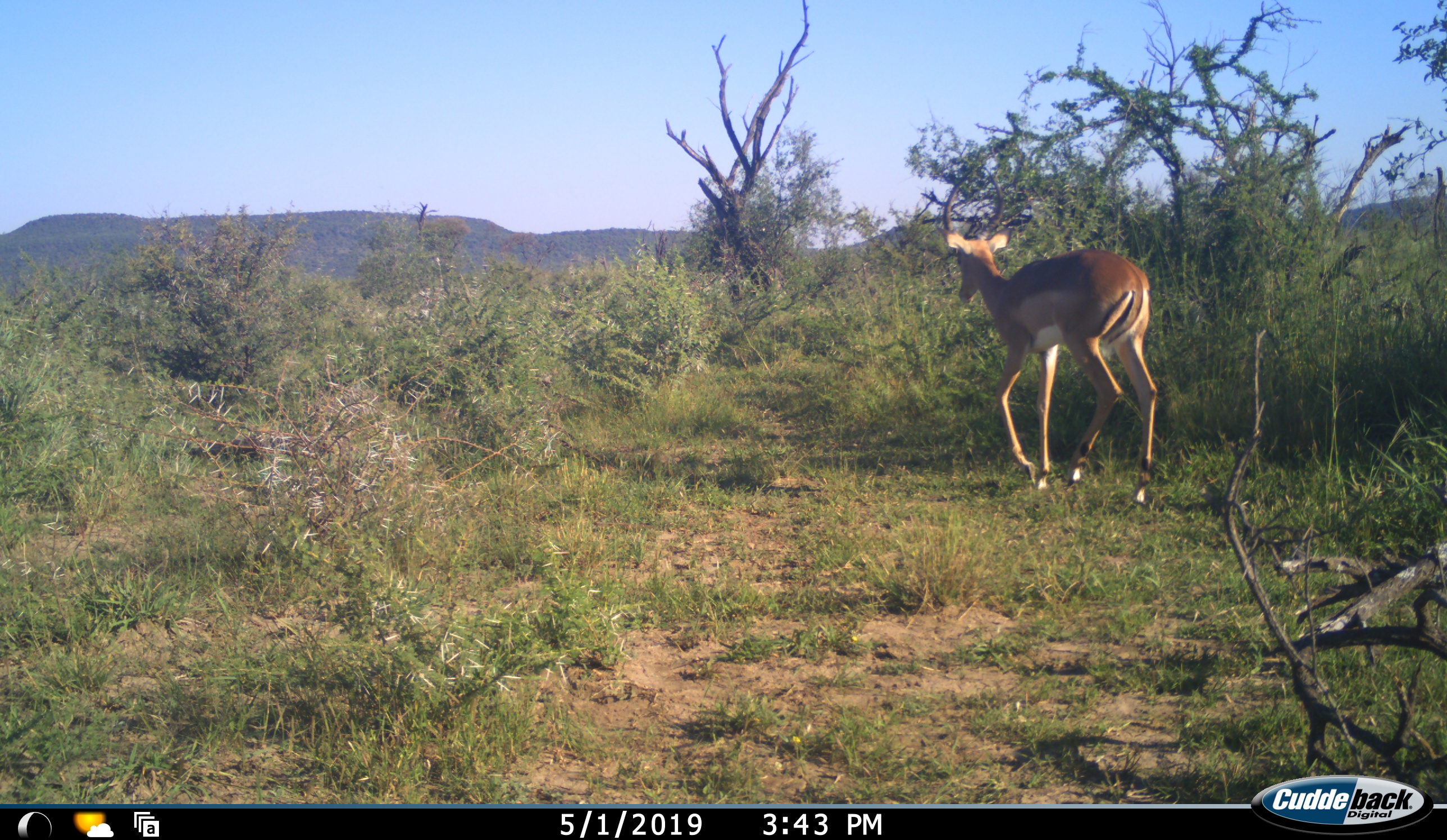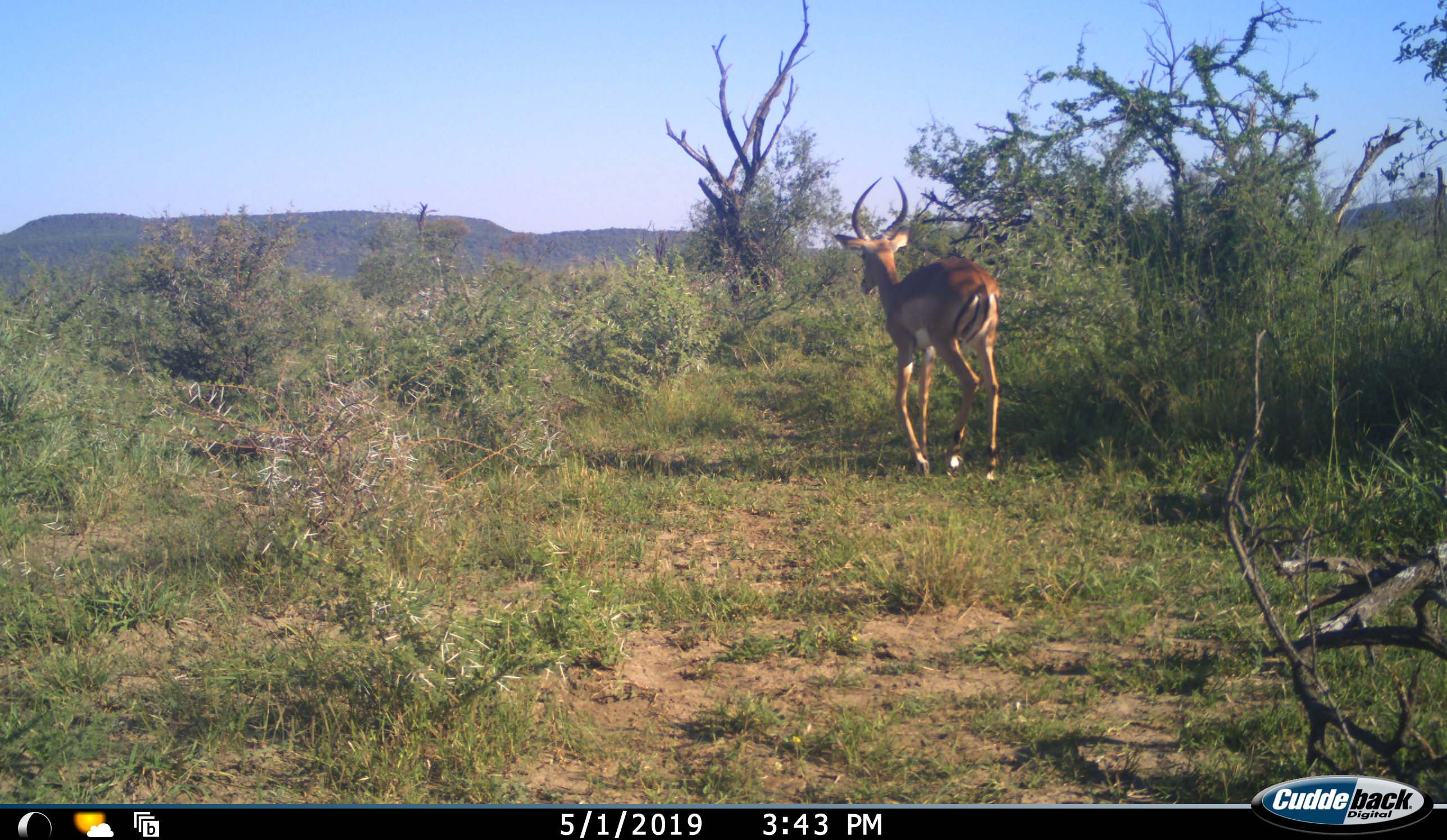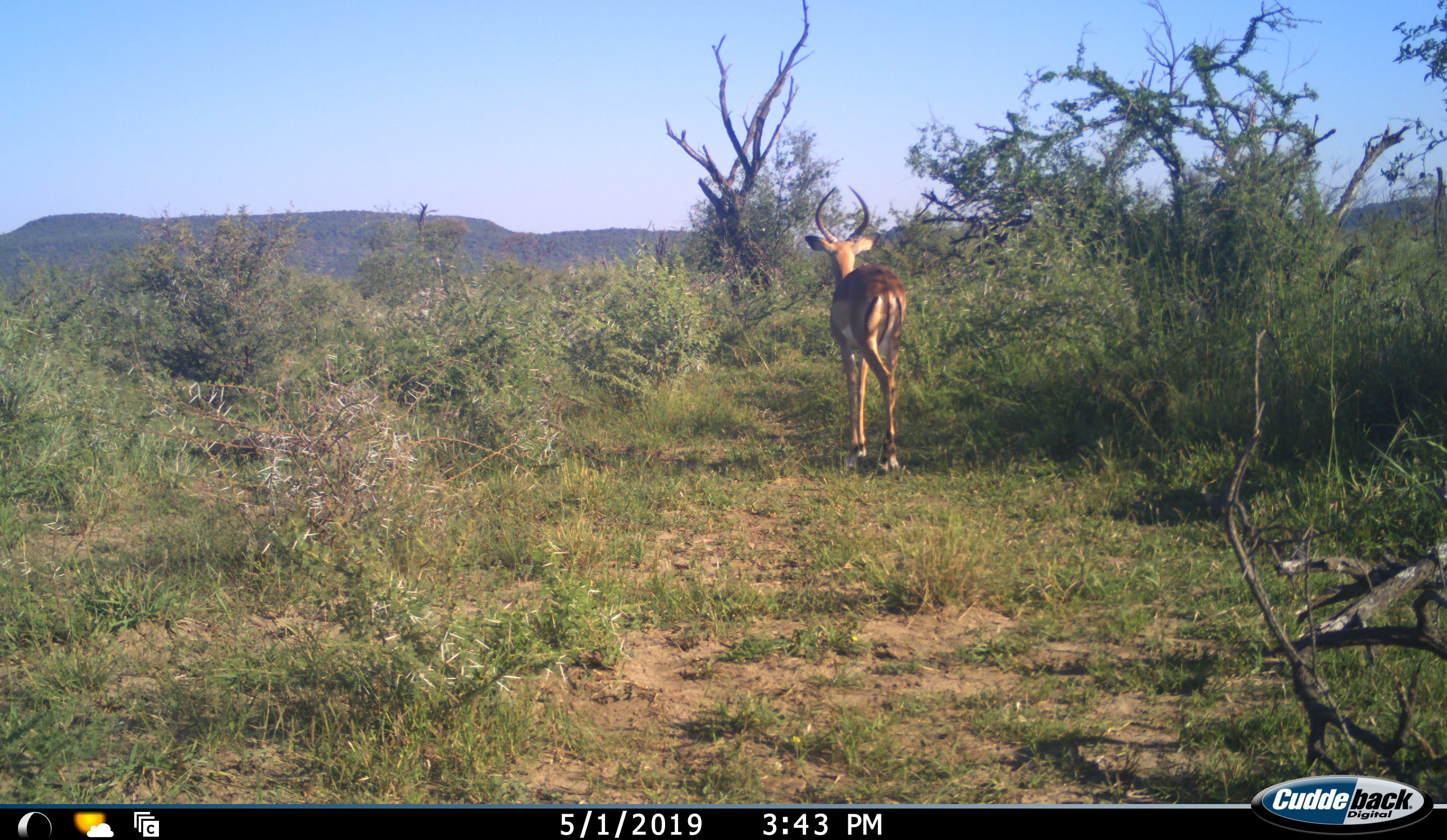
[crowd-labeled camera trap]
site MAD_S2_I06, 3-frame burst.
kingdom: Animalia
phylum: Chordata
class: Mammalia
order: Artiodactyla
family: Bovidae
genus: Aepyceros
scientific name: Aepyceros melampus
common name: impala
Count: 1.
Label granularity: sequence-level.